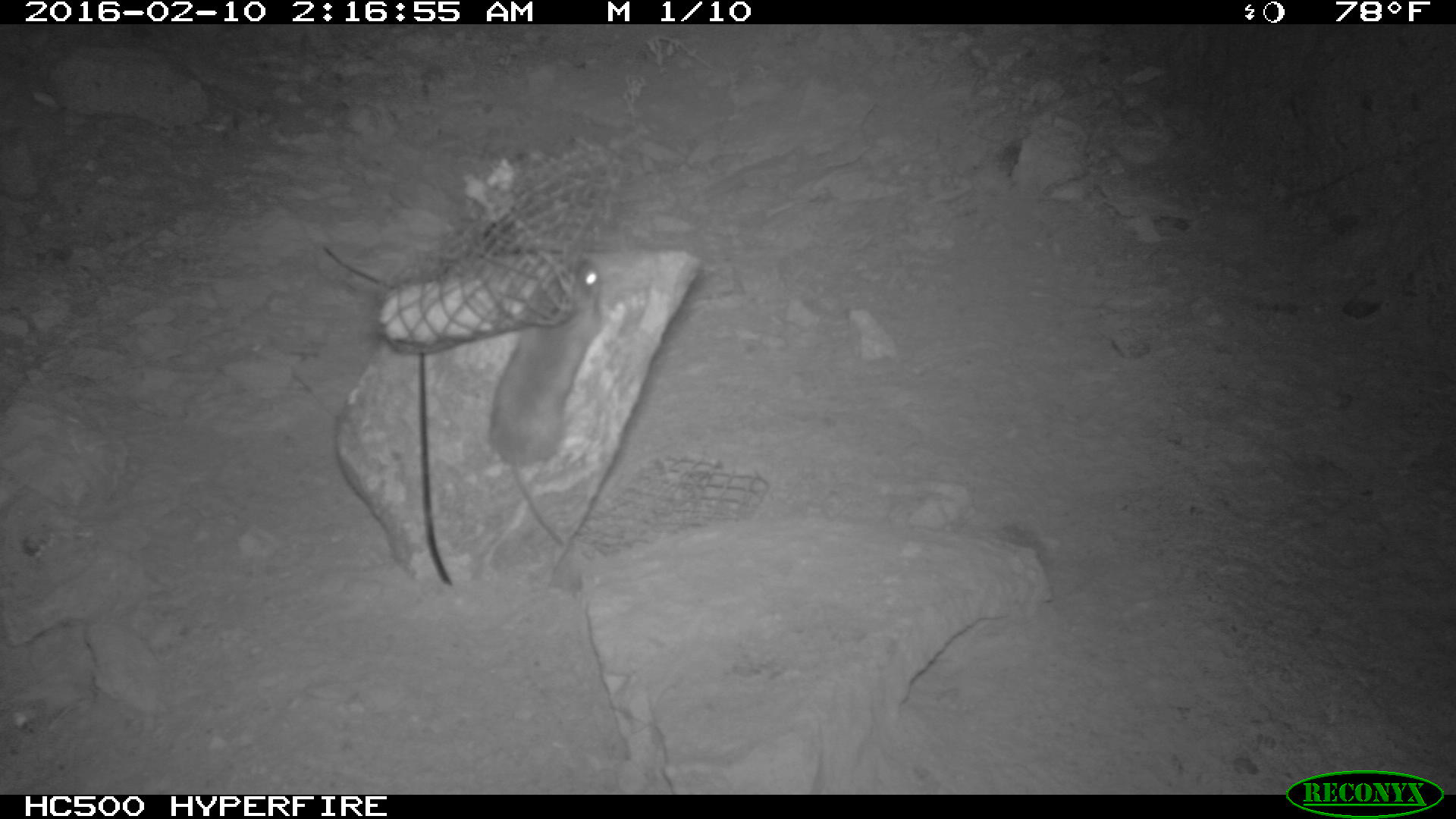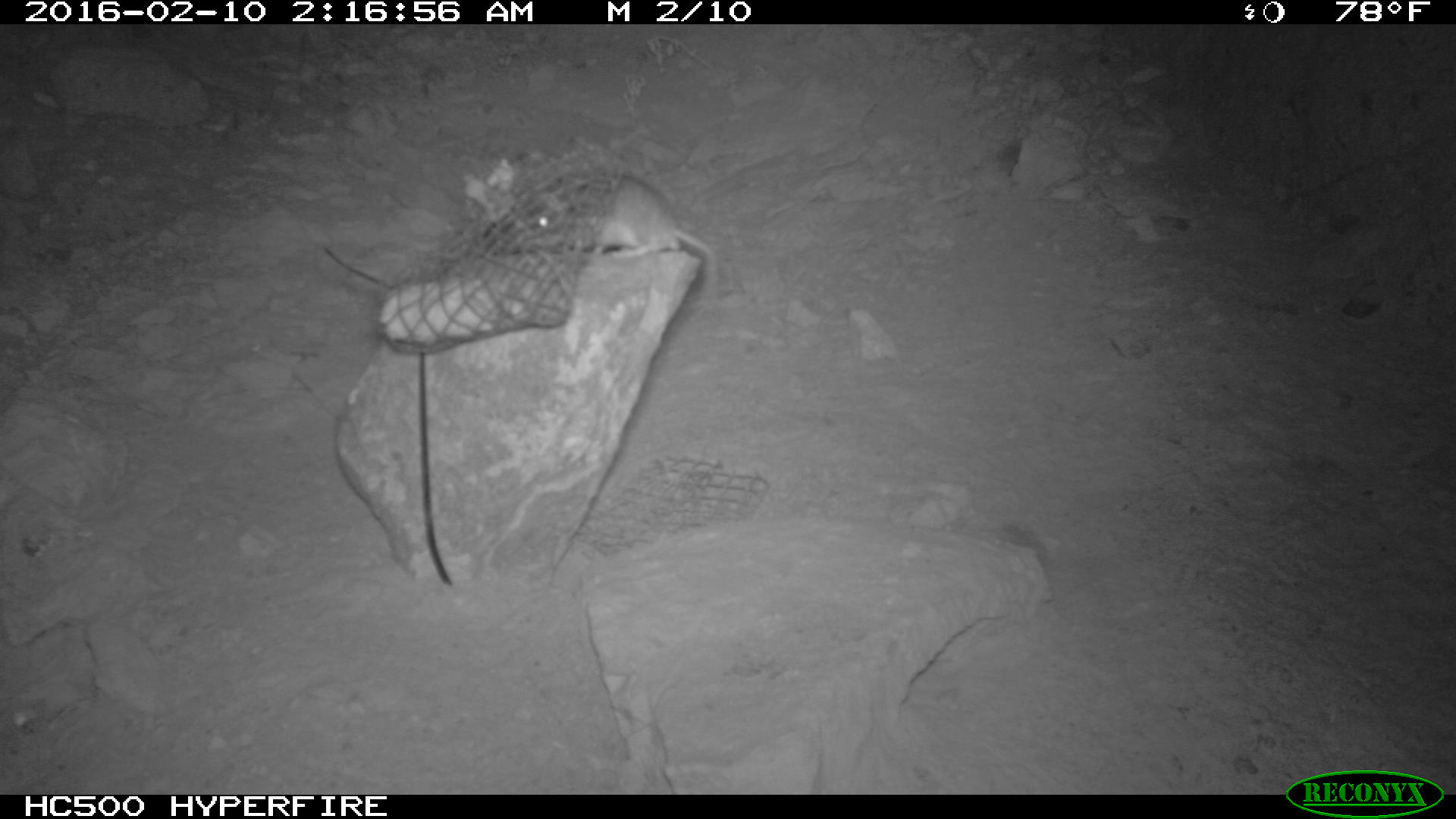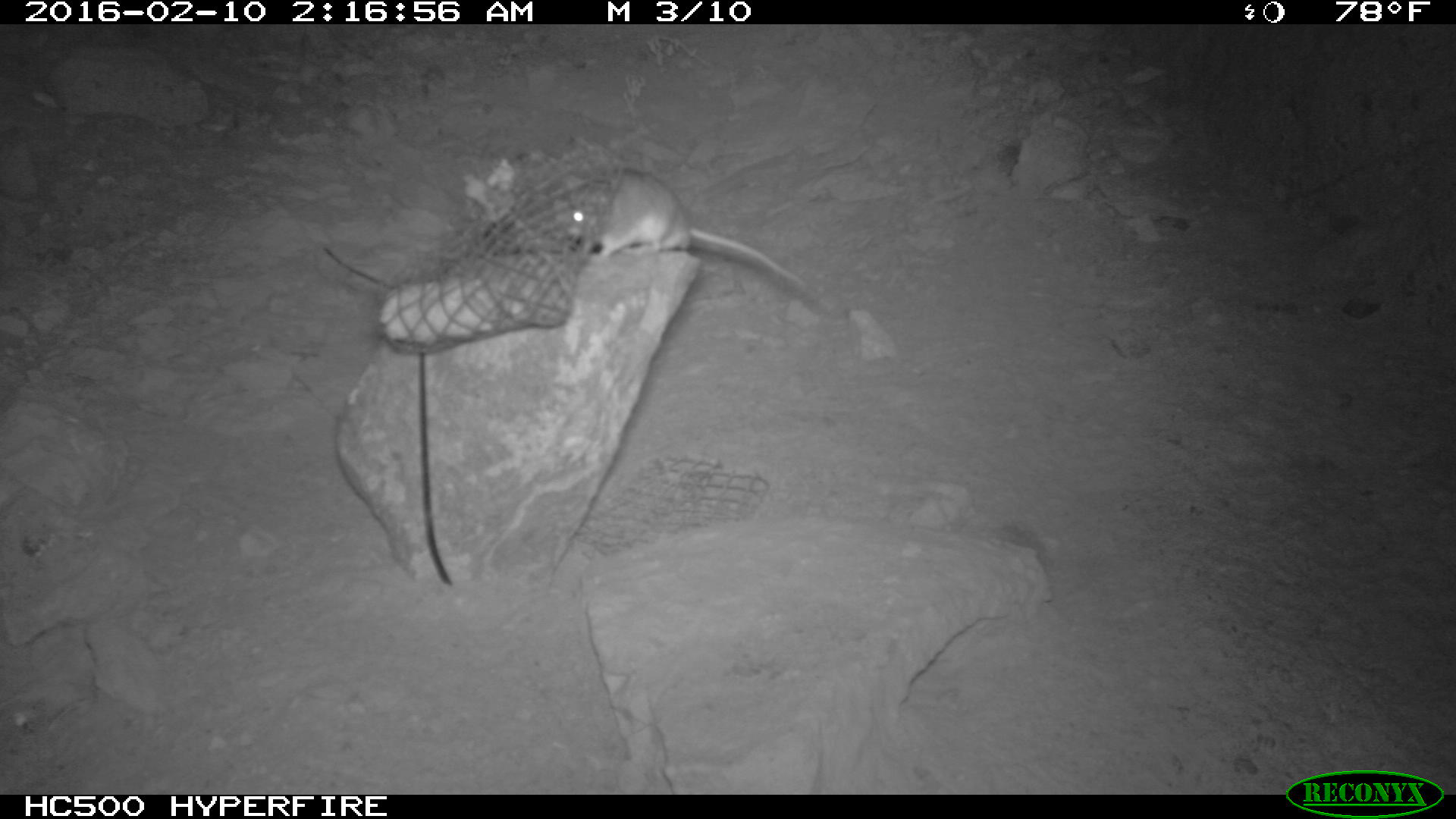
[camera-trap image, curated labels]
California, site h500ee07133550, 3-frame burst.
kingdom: Animalia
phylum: Chordata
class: Mammalia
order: Rodentia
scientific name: Rodentia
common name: rodent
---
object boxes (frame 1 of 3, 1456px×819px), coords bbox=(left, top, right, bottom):
rodent: bbox=(485, 259, 604, 546)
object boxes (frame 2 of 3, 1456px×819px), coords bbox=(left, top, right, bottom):
rodent: bbox=(514, 172, 717, 308)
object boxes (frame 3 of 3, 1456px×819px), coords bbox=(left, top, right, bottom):
rodent: bbox=(551, 163, 811, 293)